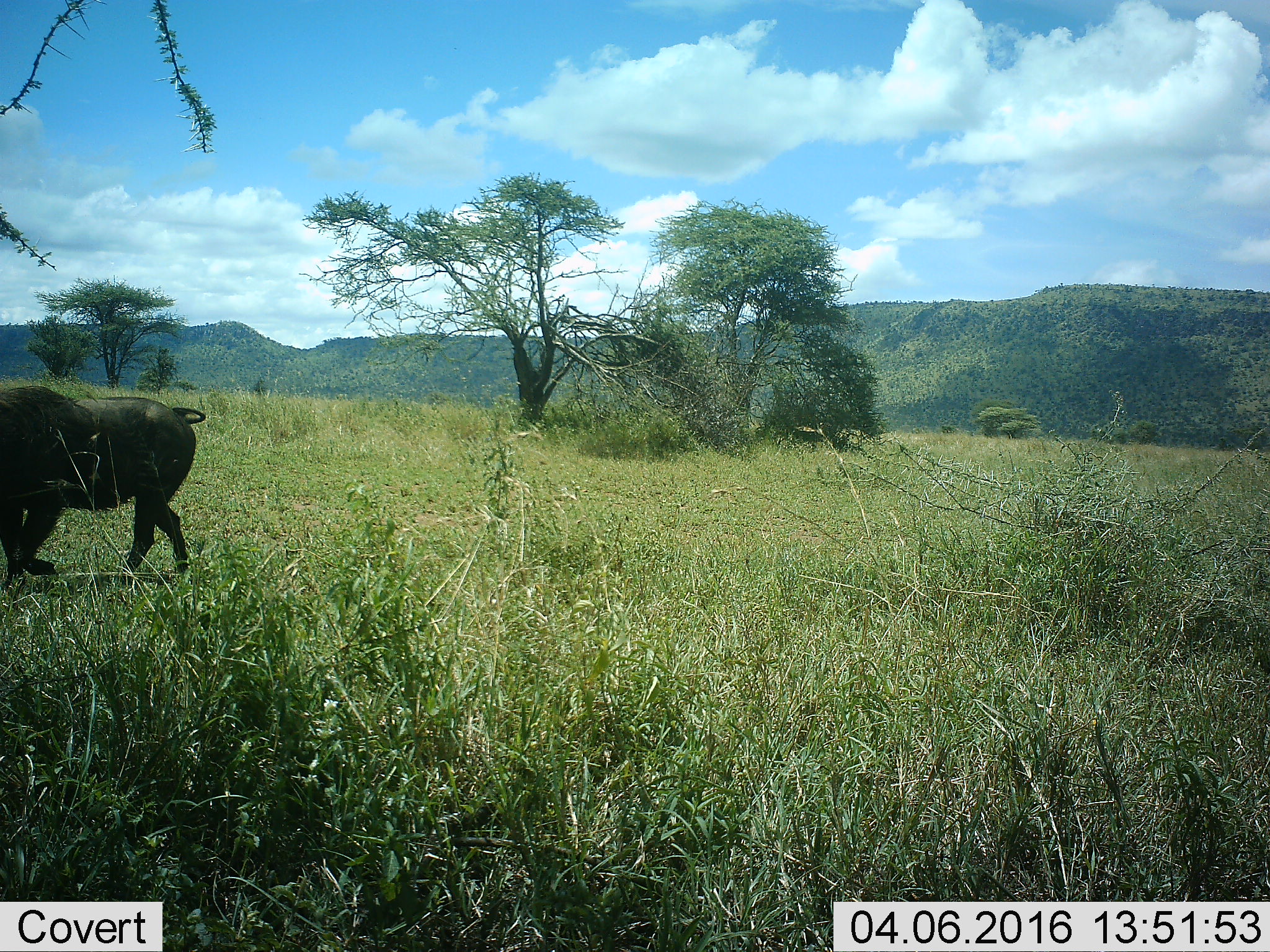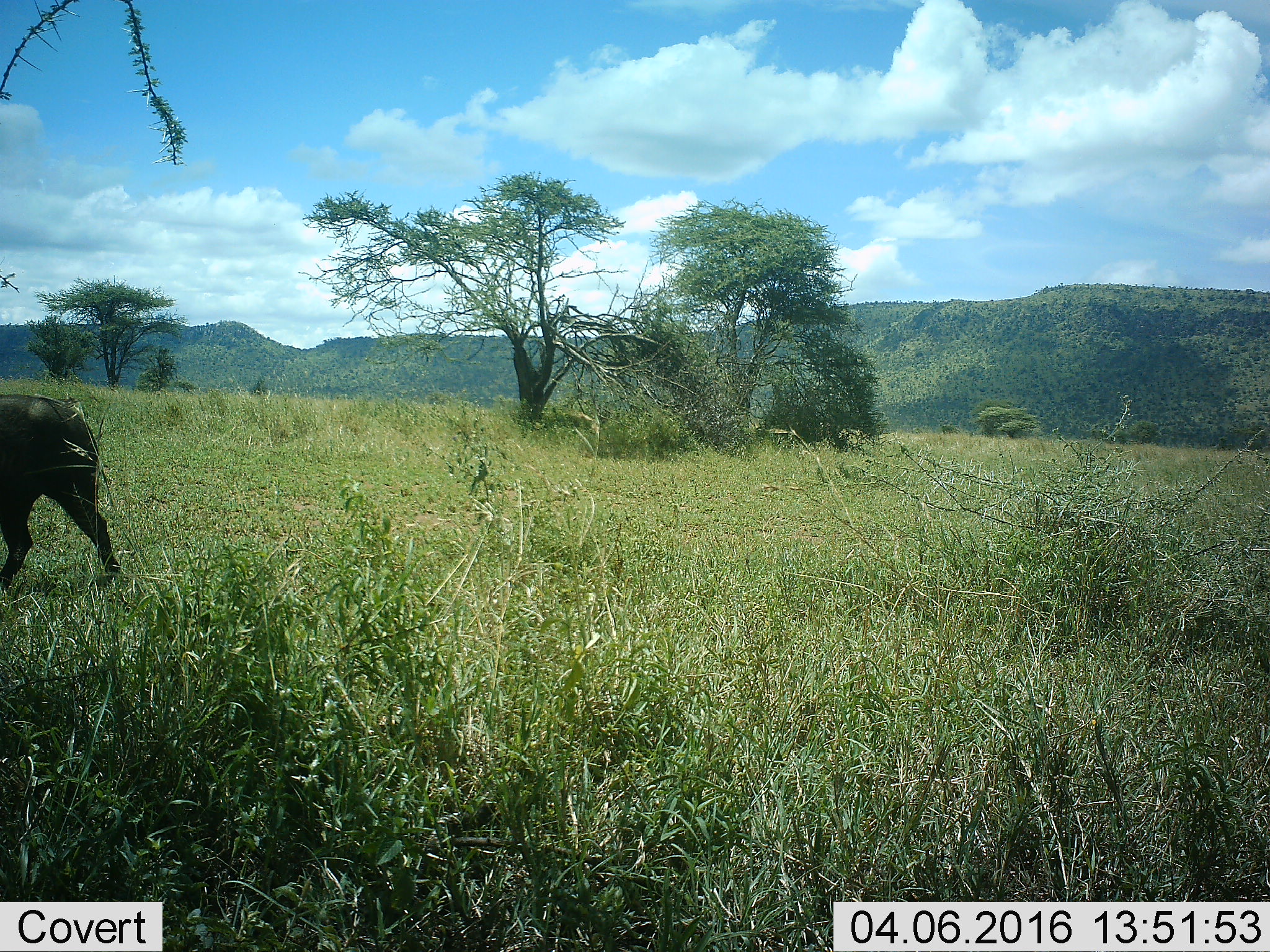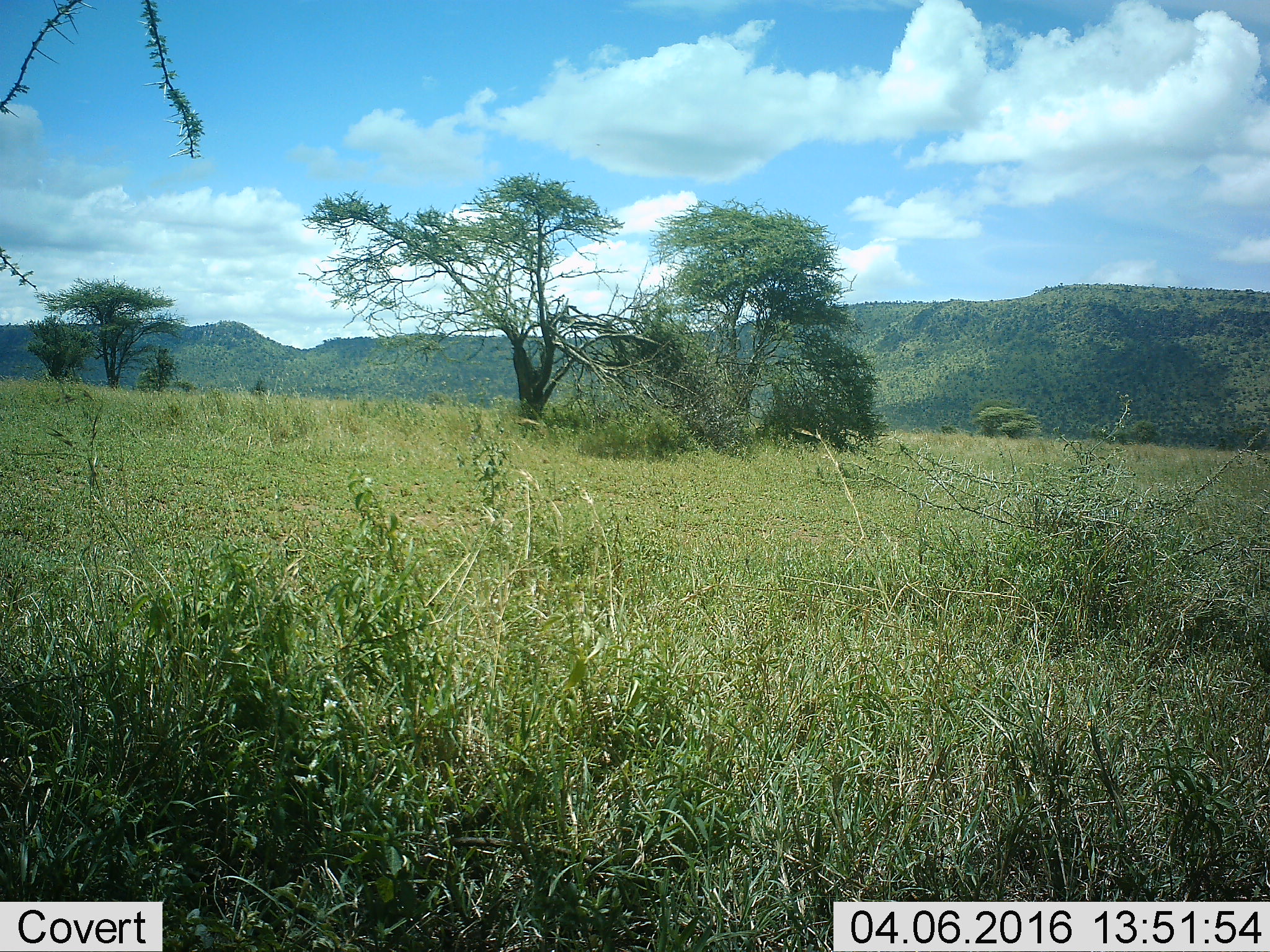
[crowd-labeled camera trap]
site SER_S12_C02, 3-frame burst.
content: unidentified animal